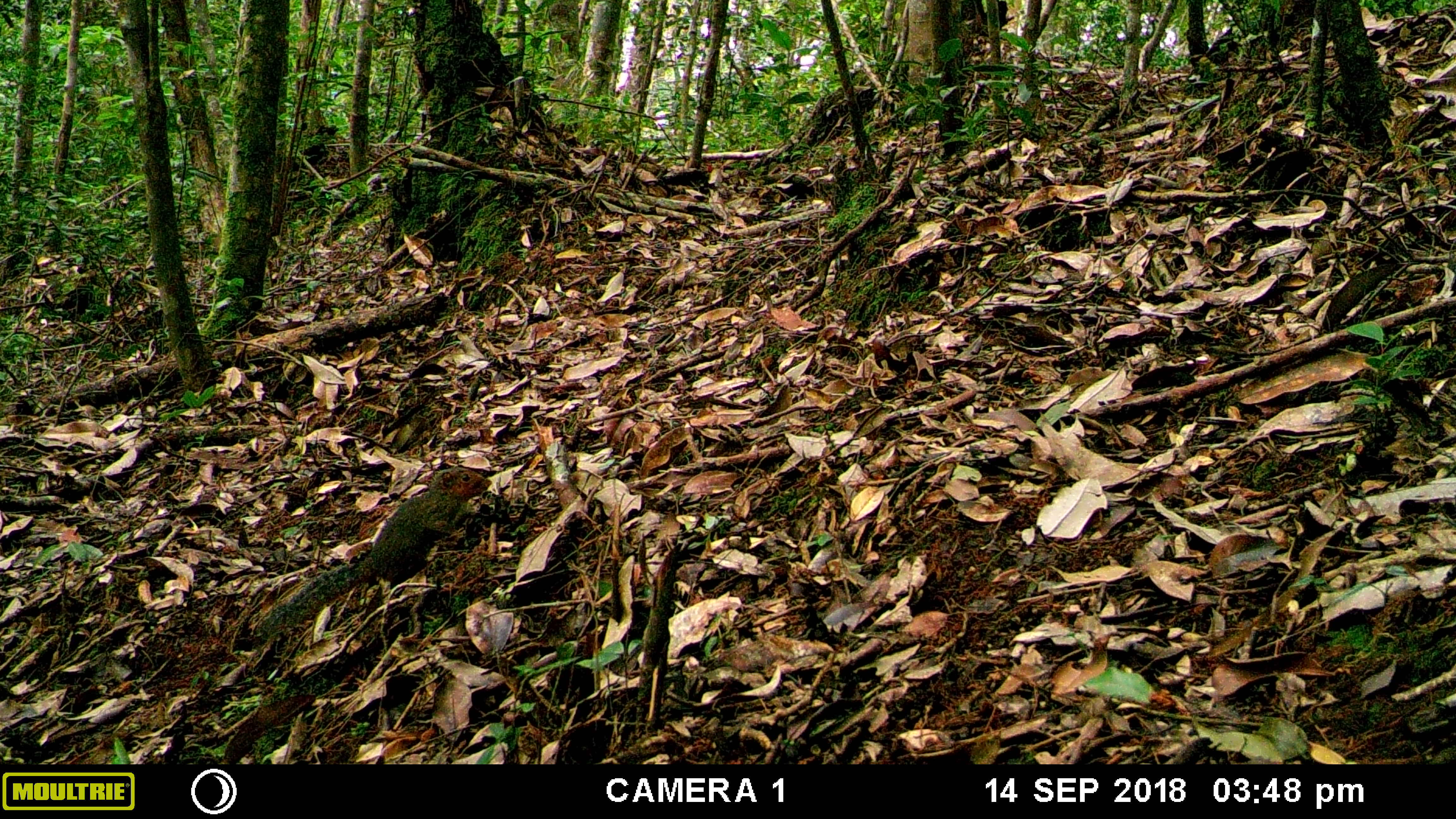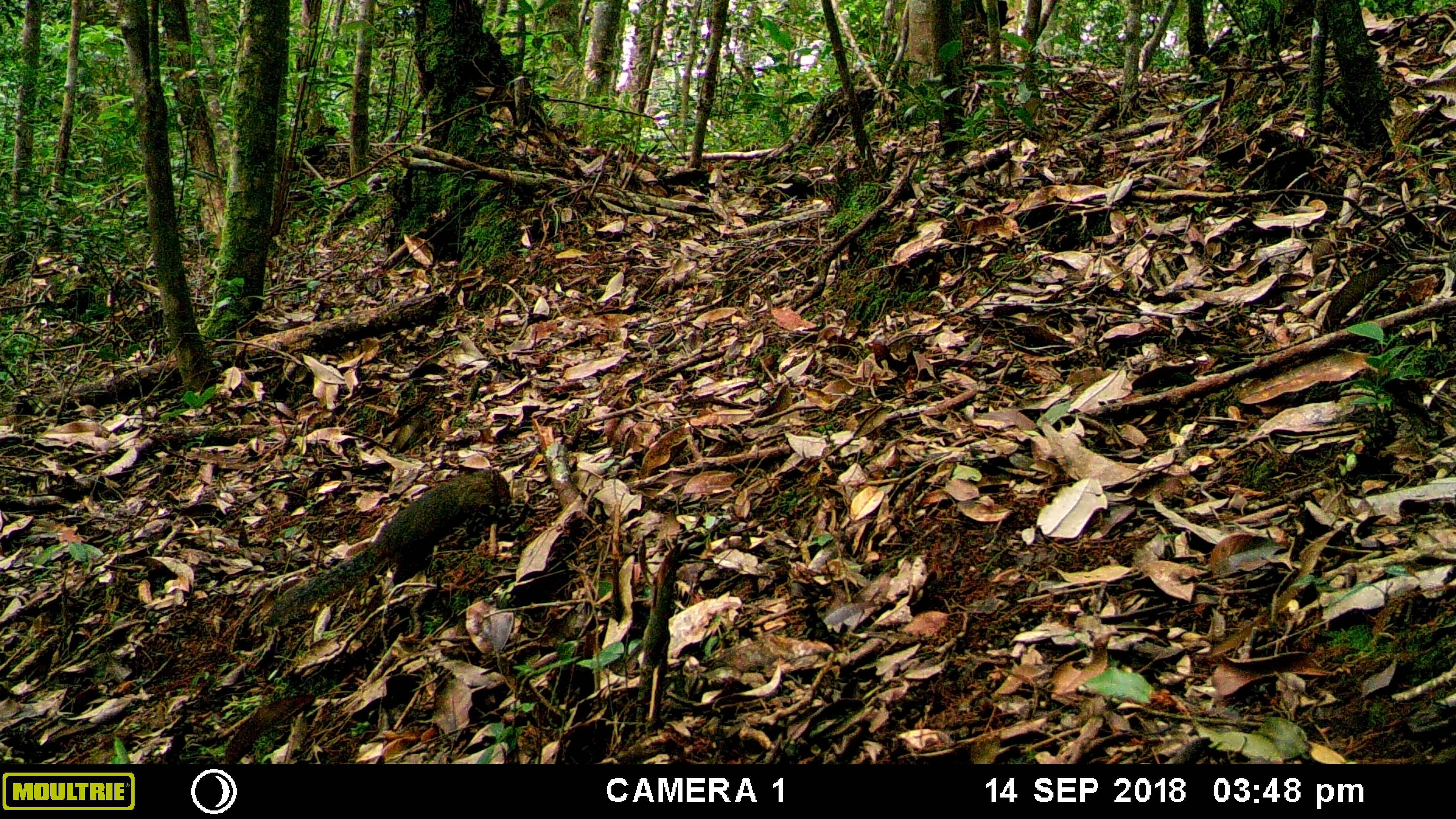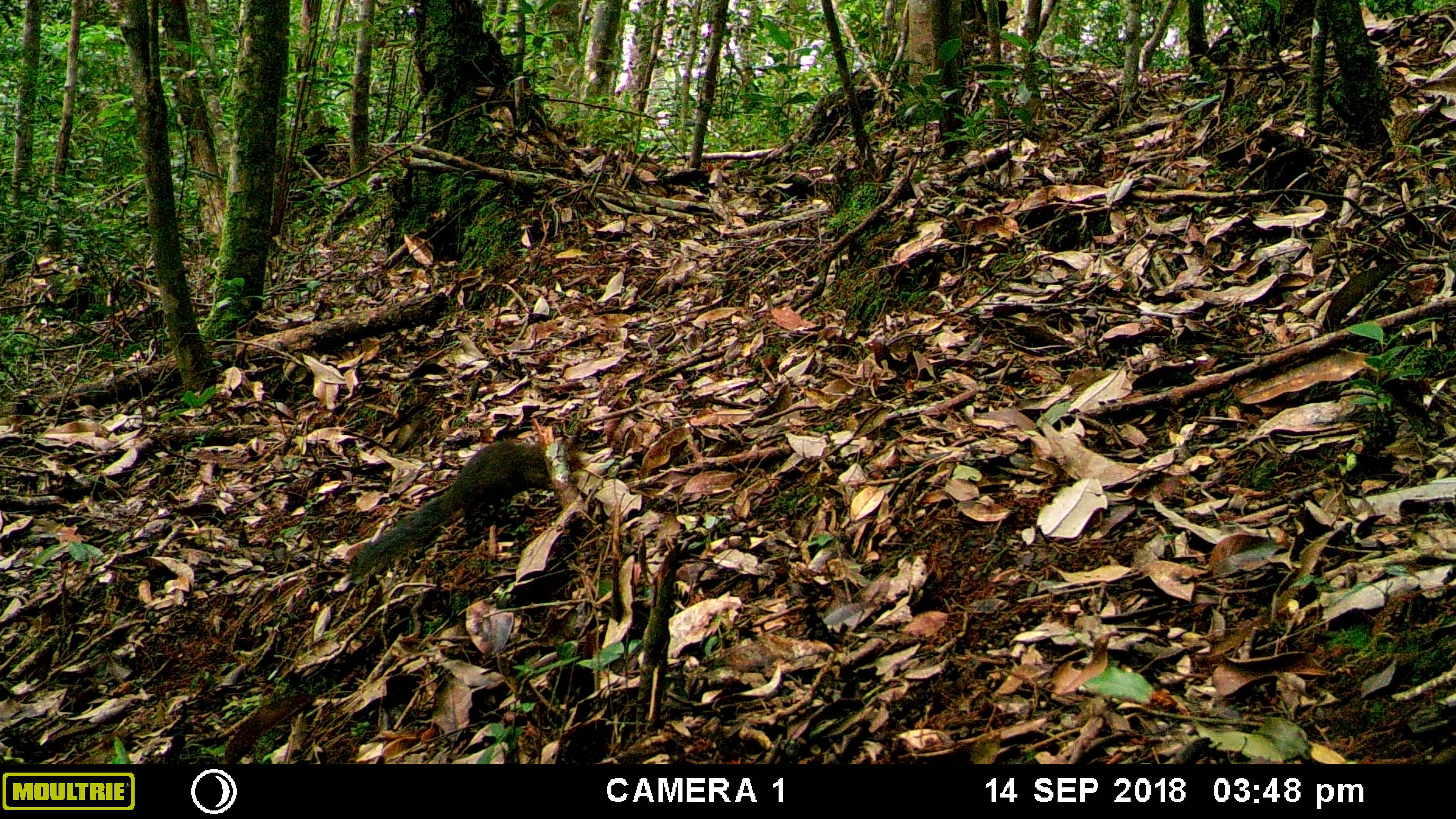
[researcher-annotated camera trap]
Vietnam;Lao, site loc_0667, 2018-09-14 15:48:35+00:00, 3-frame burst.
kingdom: Animalia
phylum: Chordata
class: Mammalia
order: Rodentia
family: Sciuridae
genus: Dremomys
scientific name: Dremomys rufigenis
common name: red-cheeked squirrel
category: red cheeked squirrel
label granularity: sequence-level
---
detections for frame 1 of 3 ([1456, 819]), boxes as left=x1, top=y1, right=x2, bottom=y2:
red cheeked squirrel: left=254, top=465, right=492, bottom=644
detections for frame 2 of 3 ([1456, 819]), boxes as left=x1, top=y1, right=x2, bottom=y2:
red cheeked squirrel: left=260, top=466, right=513, bottom=628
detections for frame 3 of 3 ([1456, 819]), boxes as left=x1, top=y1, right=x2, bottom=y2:
red cheeked squirrel: left=340, top=440, right=587, bottom=583